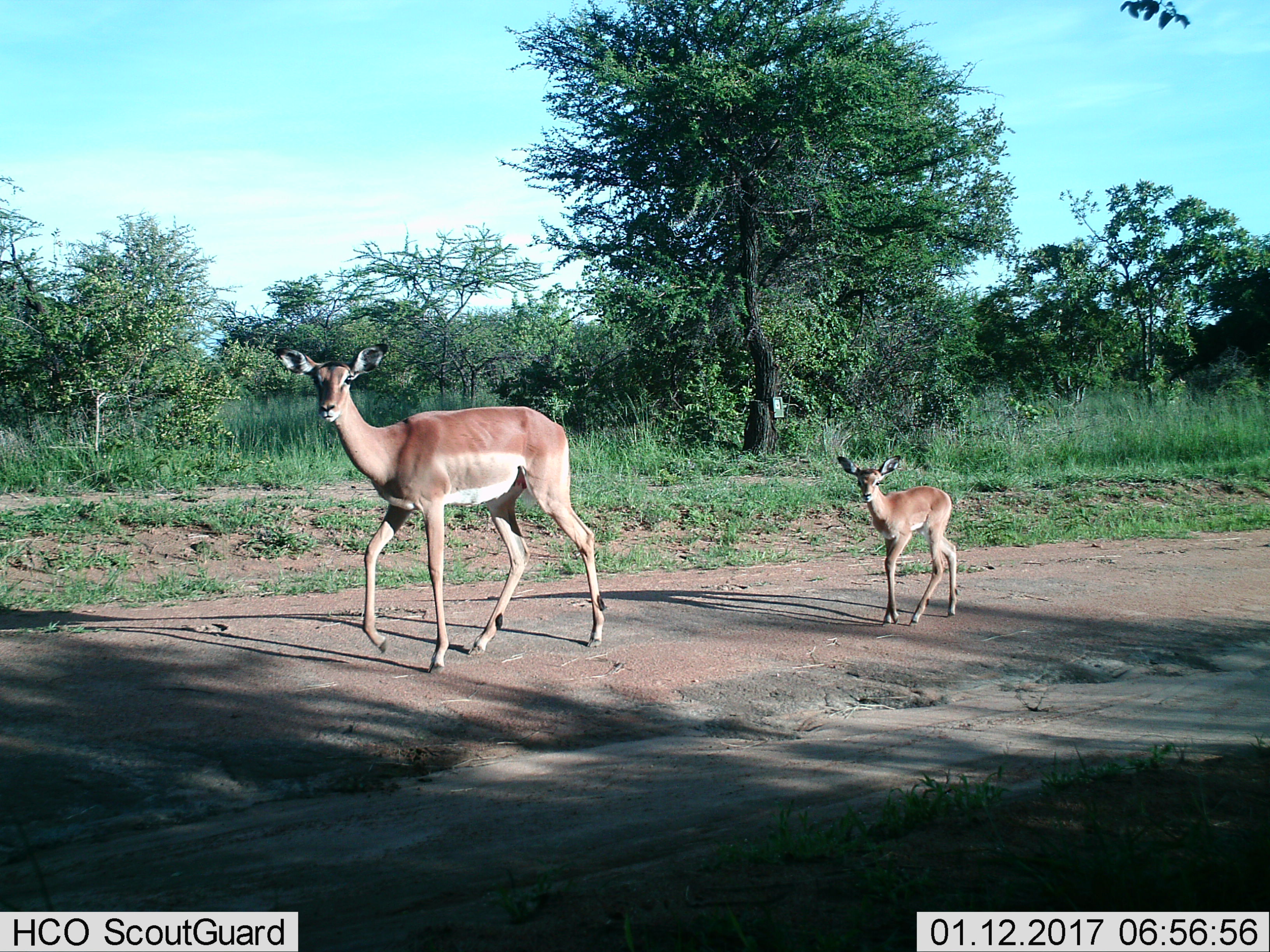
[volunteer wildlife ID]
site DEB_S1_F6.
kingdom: Animalia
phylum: Chordata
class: Mammalia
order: Artiodactyla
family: Bovidae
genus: Aepyceros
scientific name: Aepyceros melampus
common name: impala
Impala (Aepyceros melampus), count 2. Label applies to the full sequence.